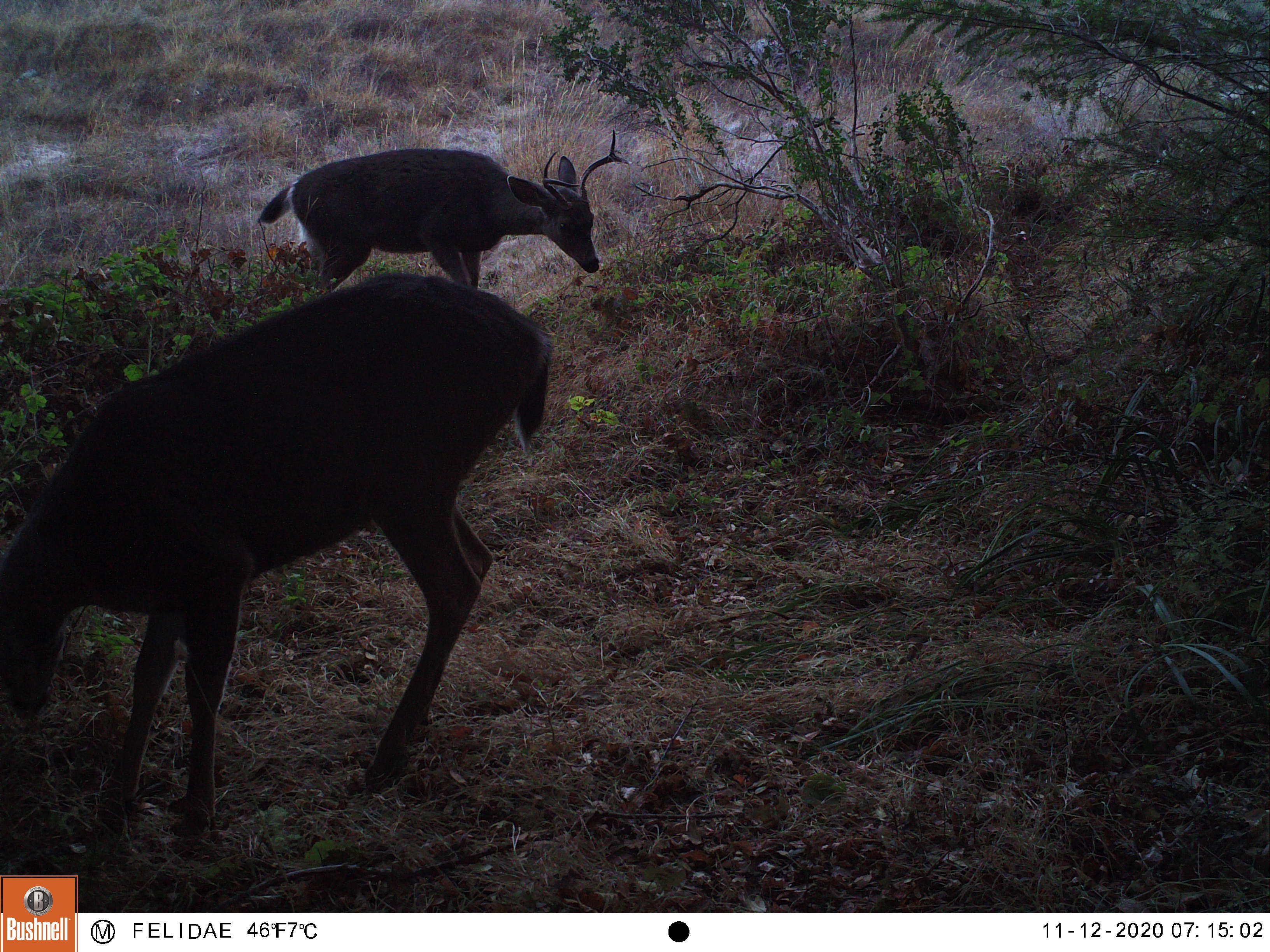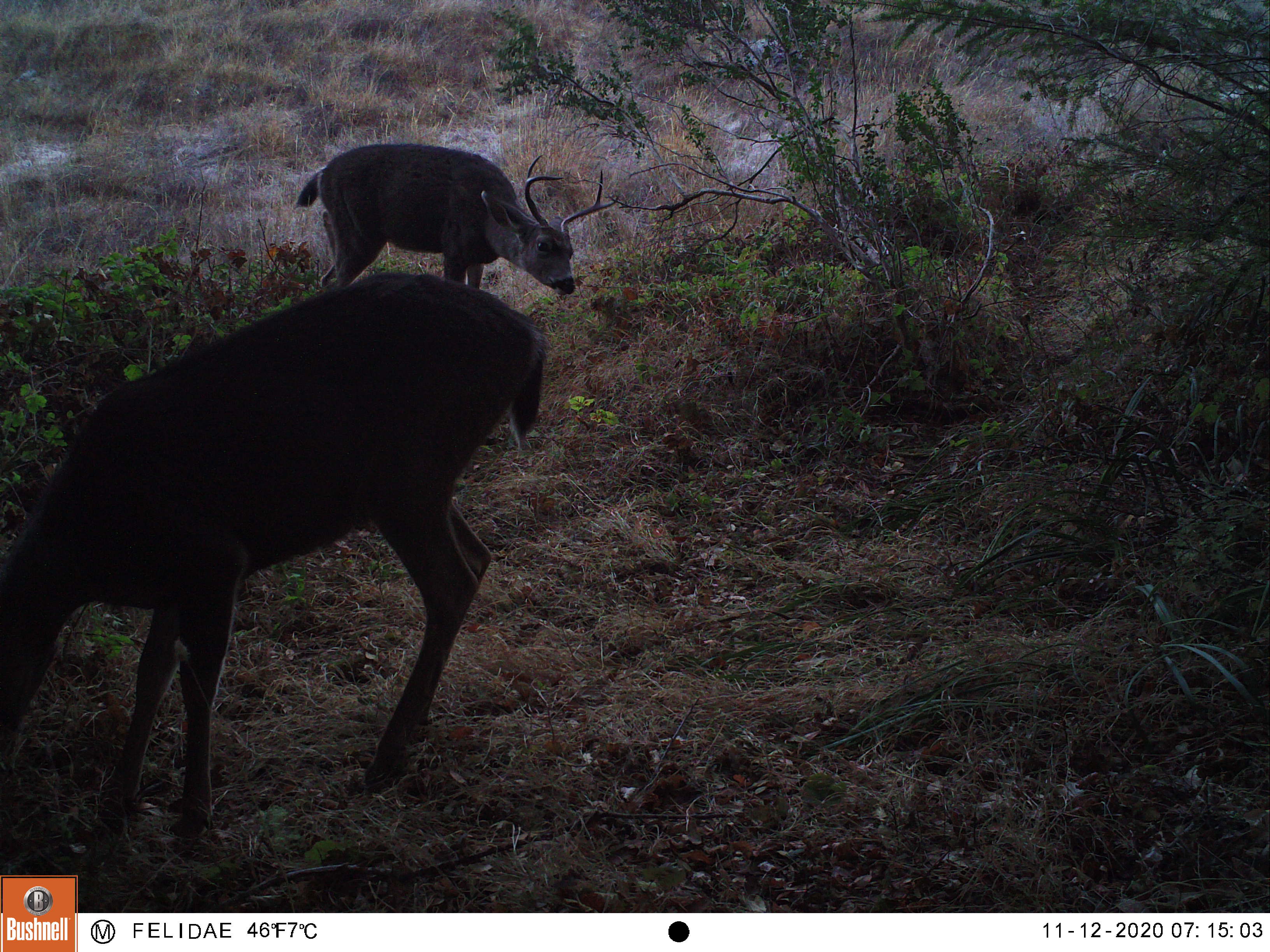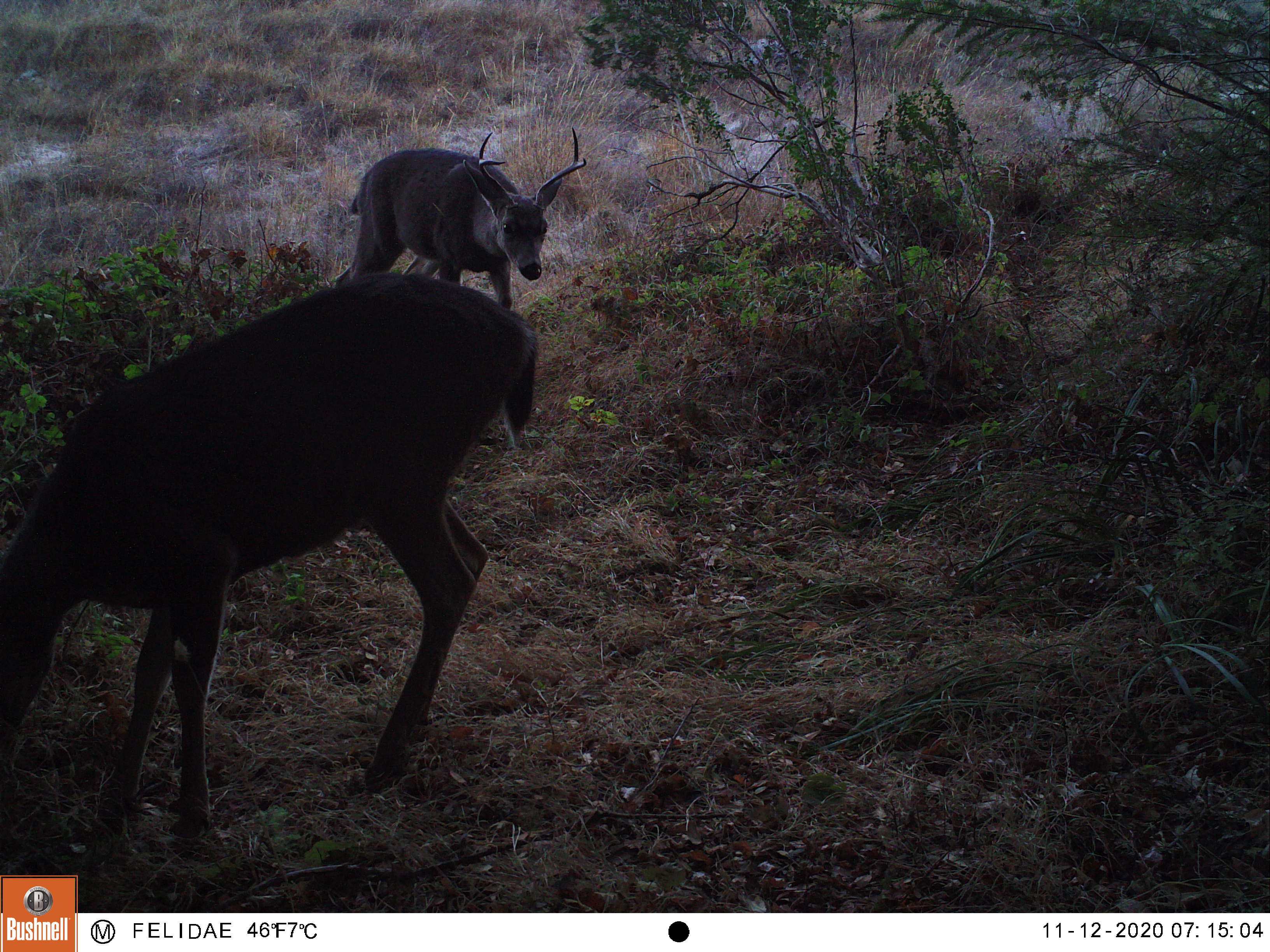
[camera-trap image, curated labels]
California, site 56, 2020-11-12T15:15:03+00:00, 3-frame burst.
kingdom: Animalia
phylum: Chordata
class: Mammalia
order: Artiodactyla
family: Cervidae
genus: Odocoileus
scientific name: Odocoileus hemionus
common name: mule deer